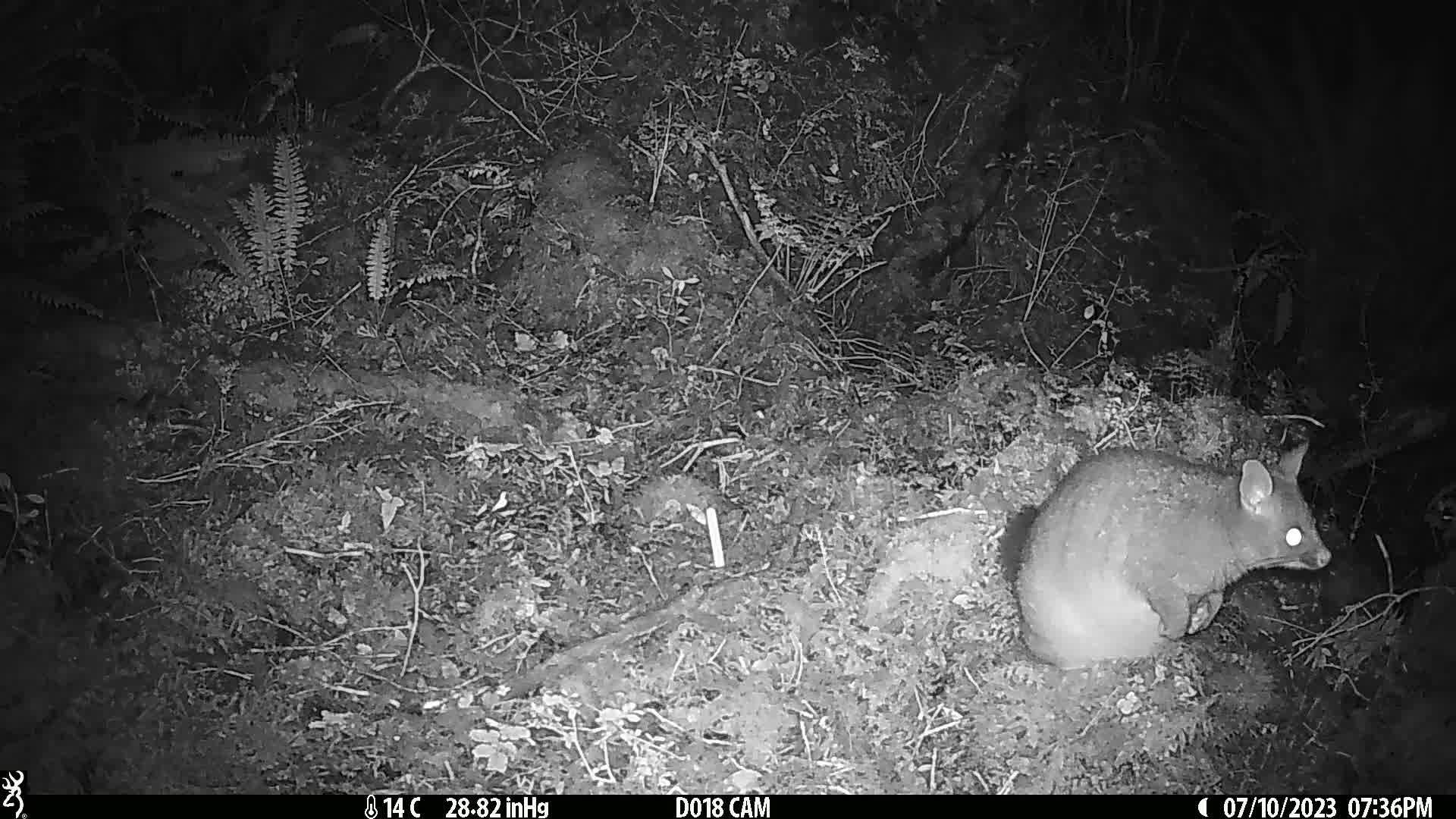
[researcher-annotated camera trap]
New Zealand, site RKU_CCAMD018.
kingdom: Animalia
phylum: Chordata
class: Mammalia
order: Diprotodontia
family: Phalangeridae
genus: Trichosurus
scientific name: Trichosurus vulpecula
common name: common brushtail possum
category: possum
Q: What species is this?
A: Possum (common brushtail possum) (Trichosurus vulpecula).